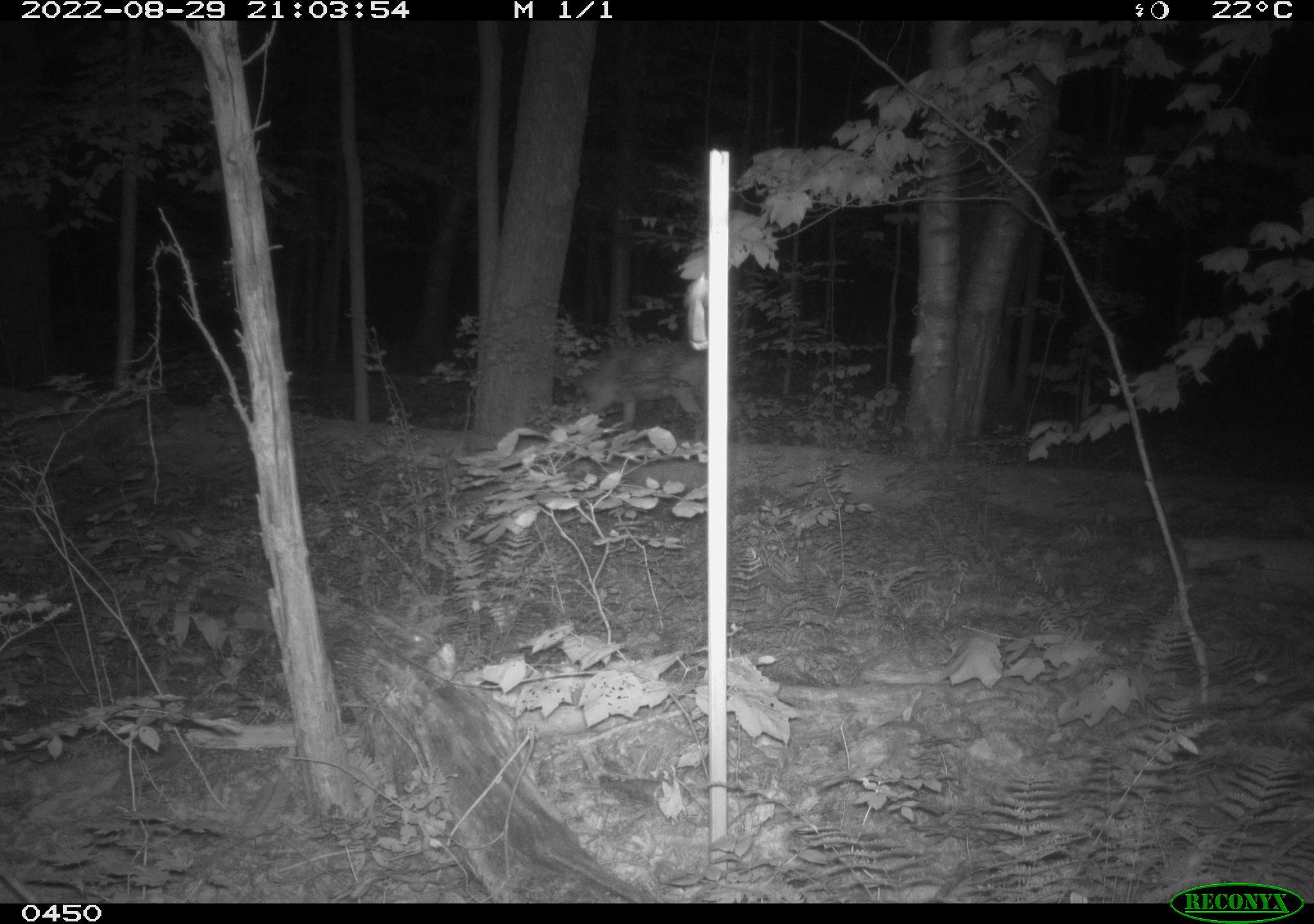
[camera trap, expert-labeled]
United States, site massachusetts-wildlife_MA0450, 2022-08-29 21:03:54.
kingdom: Animalia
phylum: Chordata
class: Mammalia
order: Artiodactyla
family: Cervidae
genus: Odocoileus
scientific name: Odocoileus virginianus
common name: white-tailed deer